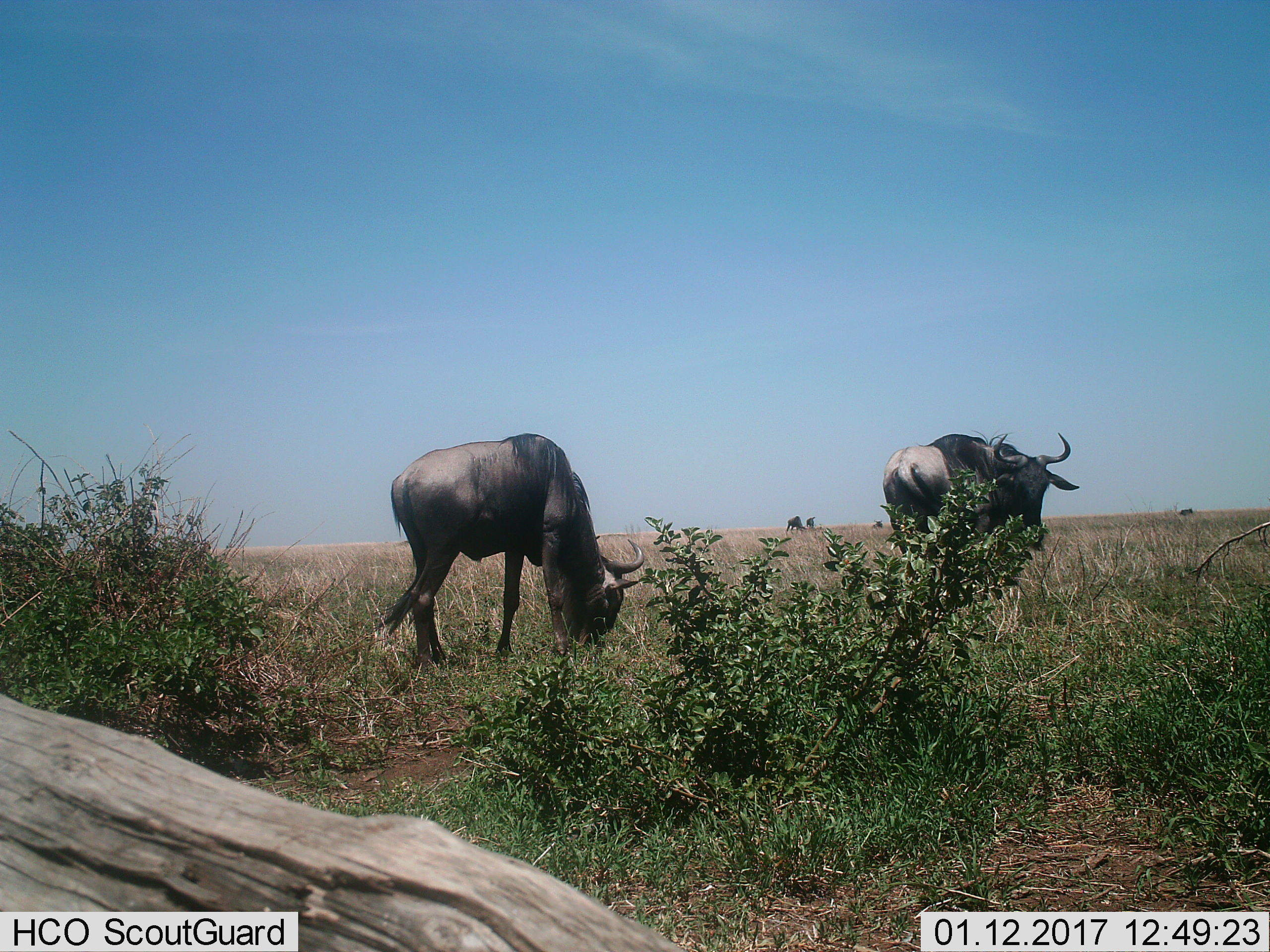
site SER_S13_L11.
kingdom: Animalia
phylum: Chordata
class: Mammalia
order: Artiodactyla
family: Bovidae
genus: Connochaetes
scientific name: Connochaetes taurinus taurinus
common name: blue wildebeest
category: wildebeestblue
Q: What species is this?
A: Wildebeestblue (blue wildebeest) (Connochaetes taurinus taurinus).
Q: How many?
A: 6.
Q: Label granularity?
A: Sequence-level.